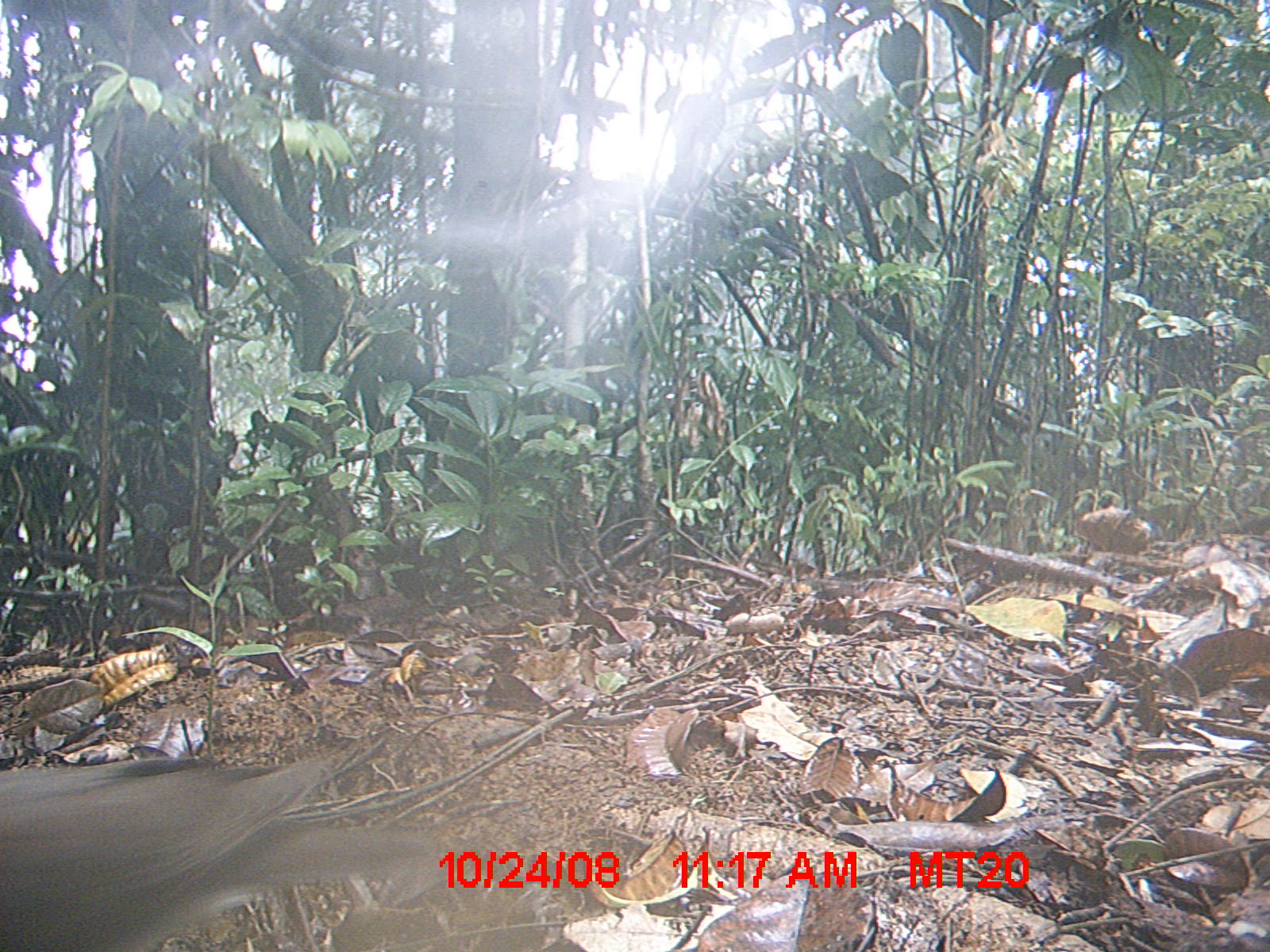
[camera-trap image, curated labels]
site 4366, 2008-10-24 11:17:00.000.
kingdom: Animalia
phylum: Chordata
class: Aves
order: Columbiformes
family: Columbidae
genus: Streptopelia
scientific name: Streptopelia picturata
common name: madagascar turtle-dove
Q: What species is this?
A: Streptopelia picturata (madagascar turtle-dove).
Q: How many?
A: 1.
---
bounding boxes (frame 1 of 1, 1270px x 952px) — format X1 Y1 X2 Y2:
streptopelia picturata: 0 723 450 951